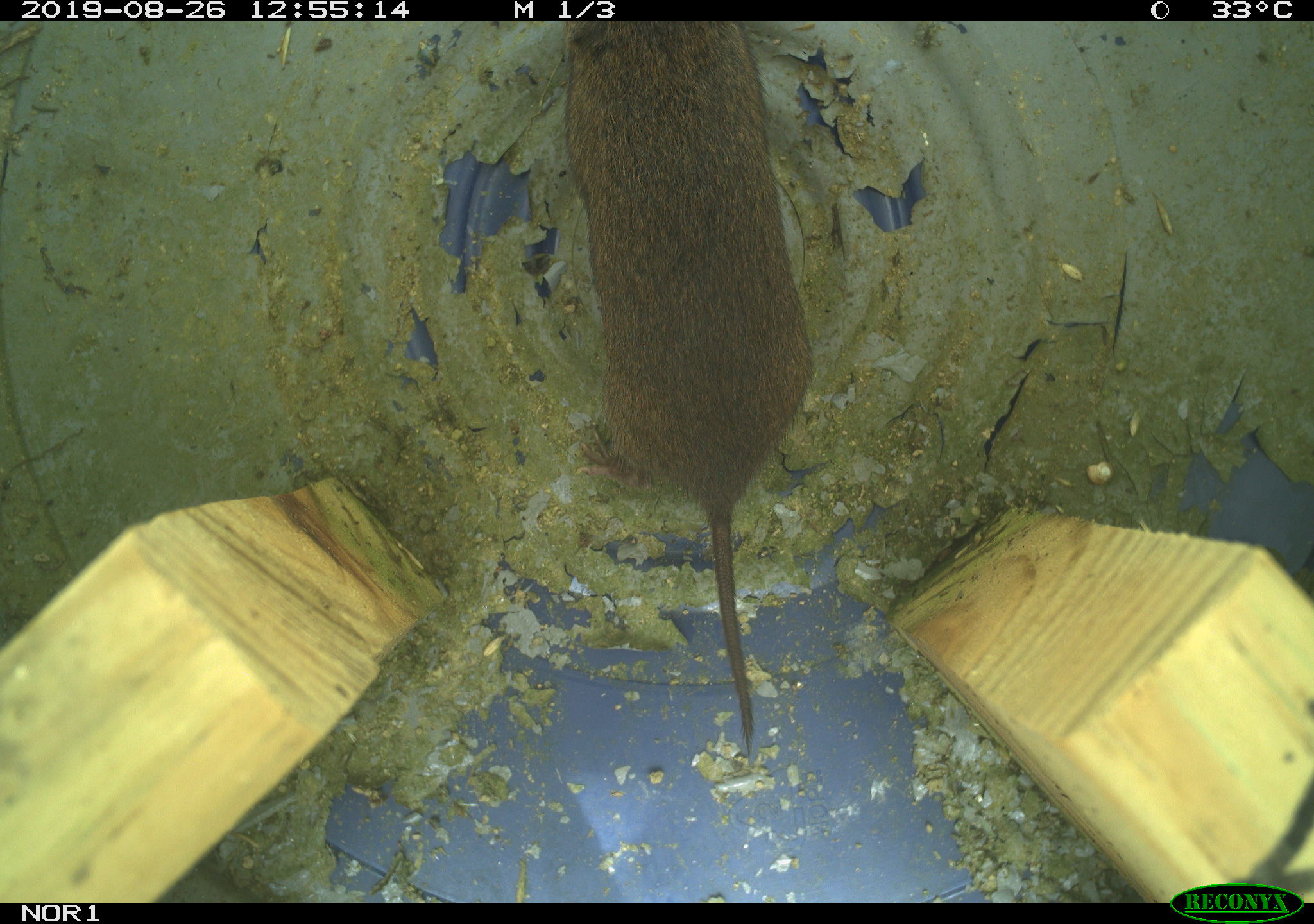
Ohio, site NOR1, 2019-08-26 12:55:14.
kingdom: Animalia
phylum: Chordata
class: Mammalia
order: Rodentia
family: Cricetidae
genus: Microtus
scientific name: Microtus pennsylvanicus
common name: meadow vole